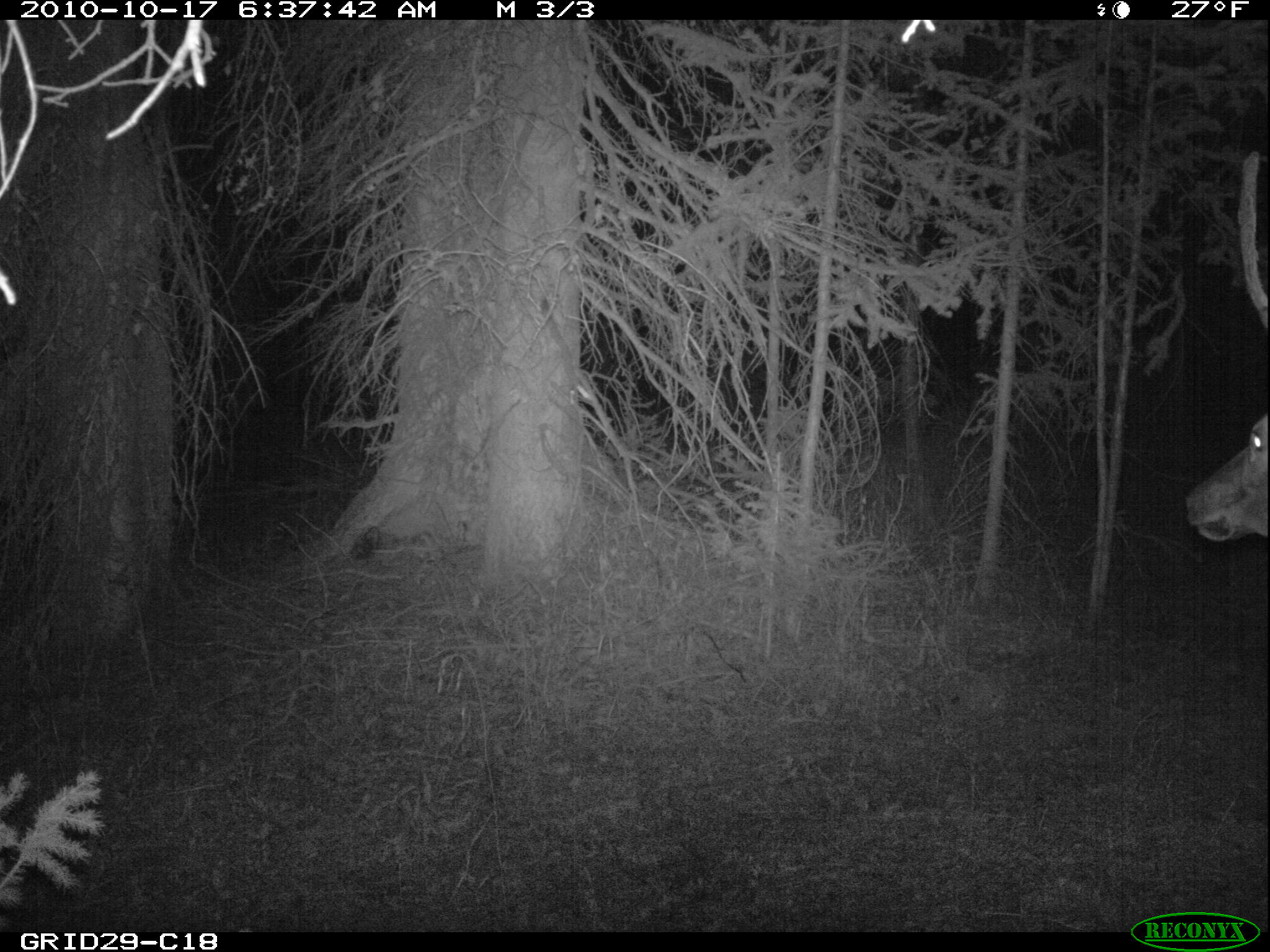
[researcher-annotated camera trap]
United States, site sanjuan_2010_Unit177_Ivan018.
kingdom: Animalia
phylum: Chordata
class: Mammalia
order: Artiodactyla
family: Cervidae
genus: Cervus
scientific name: Cervus elaphus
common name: red deer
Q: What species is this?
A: Cervus elaphus (red deer).